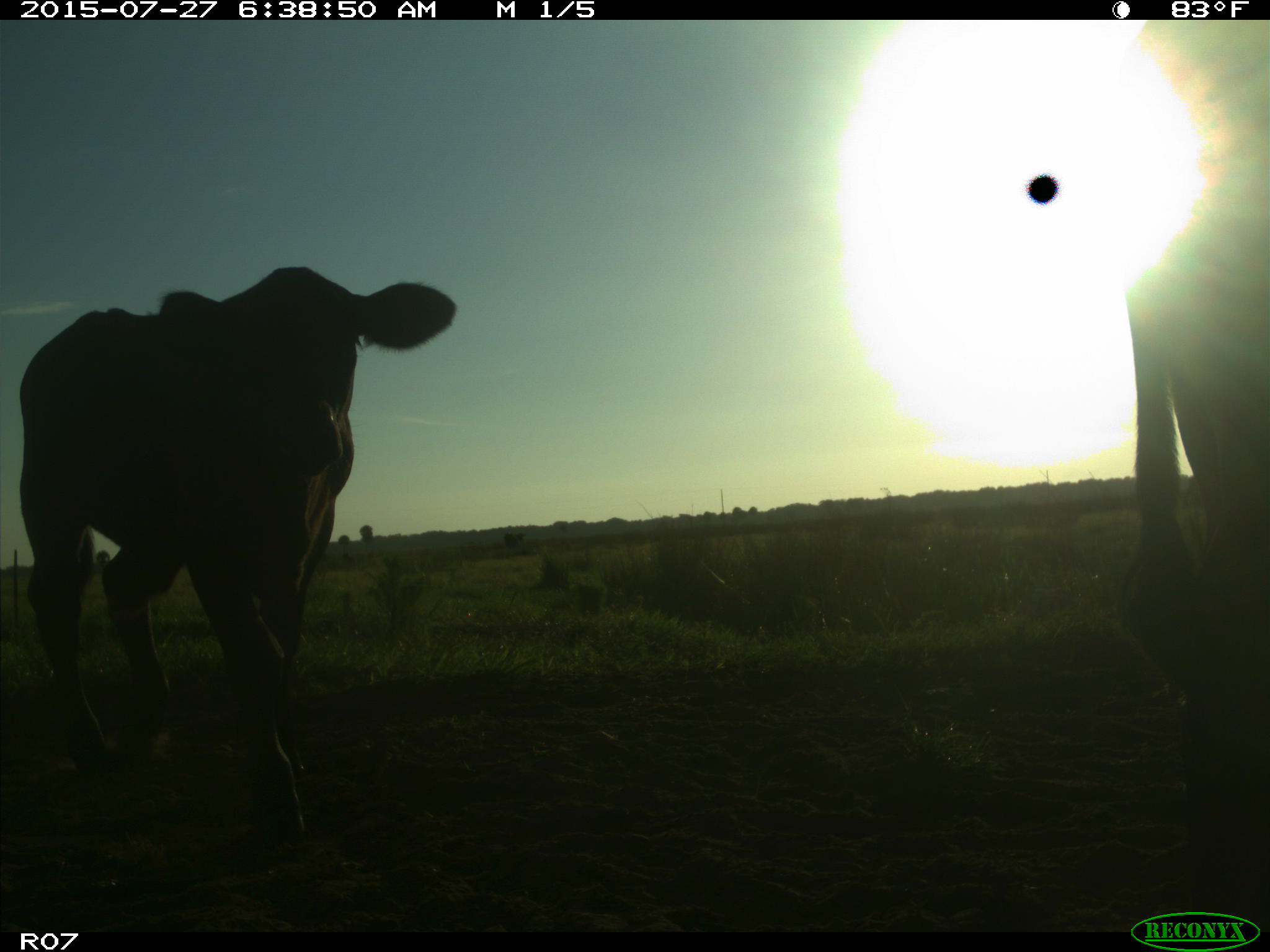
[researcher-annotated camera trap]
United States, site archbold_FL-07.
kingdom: Animalia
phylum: Chordata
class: Mammalia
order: Artiodactyla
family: Bovidae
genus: Bos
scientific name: Bos taurus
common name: domestic cow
Bos taurus (domestic cow).